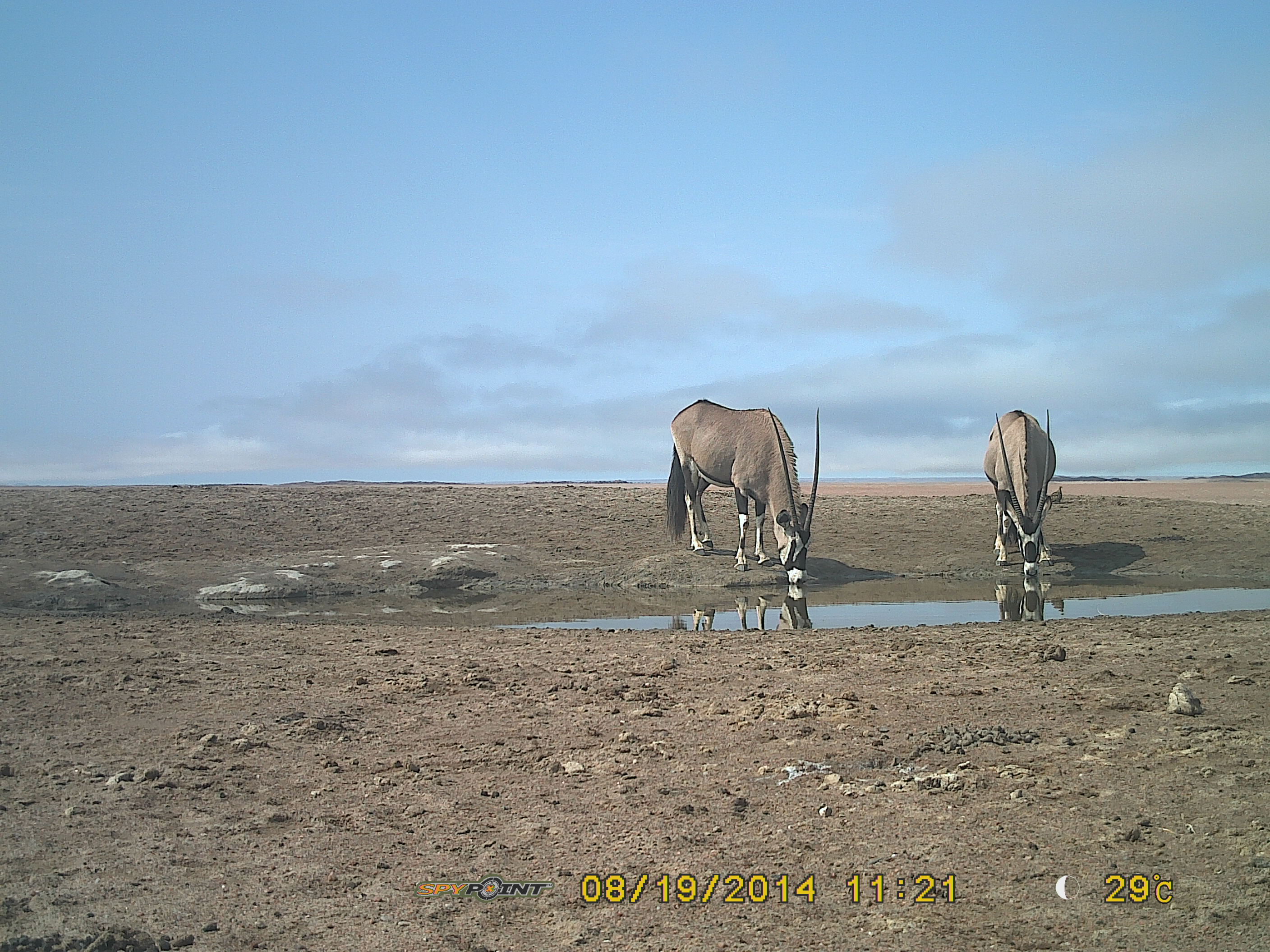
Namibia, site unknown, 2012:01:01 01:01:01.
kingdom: Animalia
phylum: Chordata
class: Mammalia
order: Artiodactyla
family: Bovidae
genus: Oryx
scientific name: Oryx gazella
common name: gemsbok